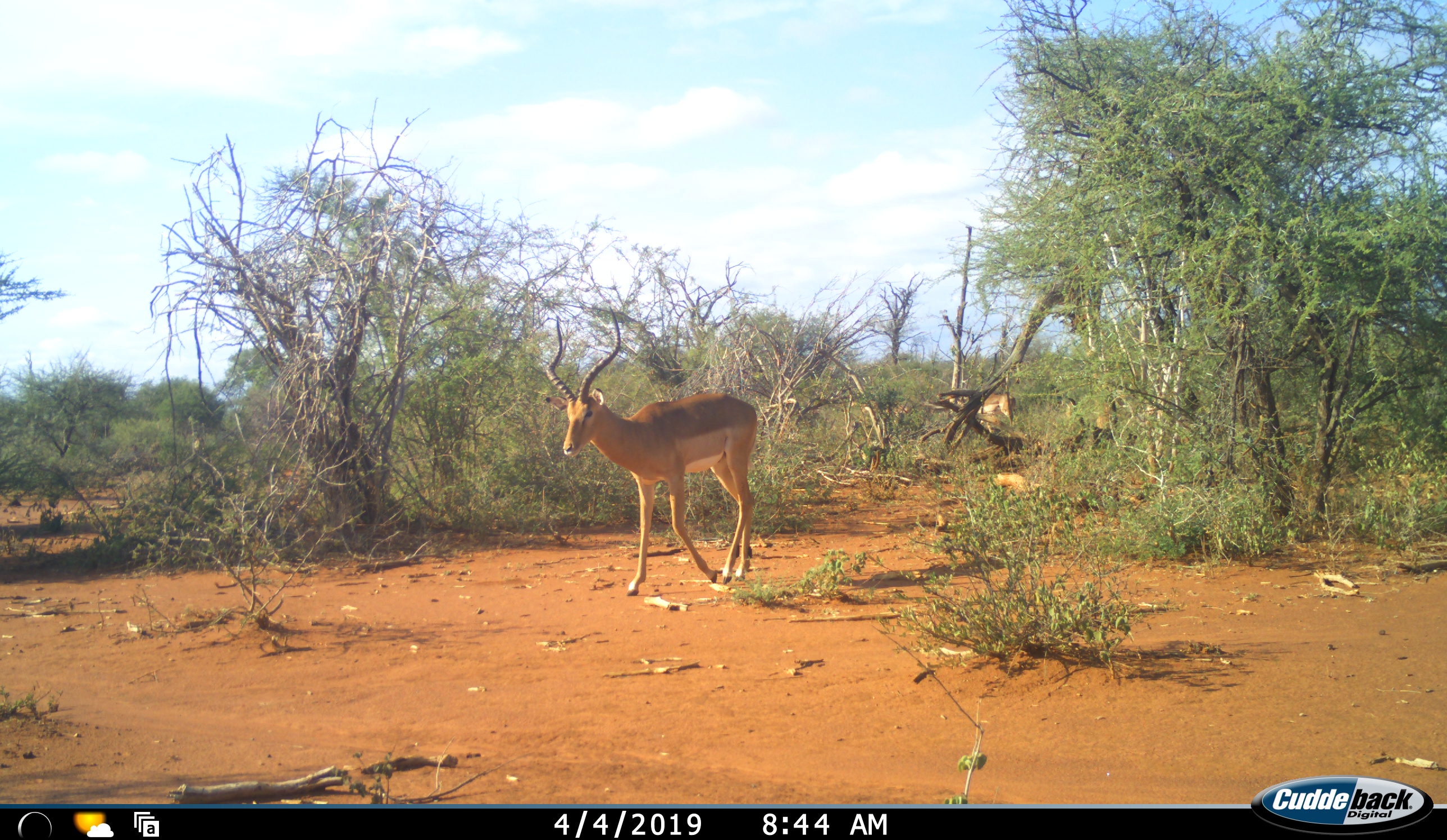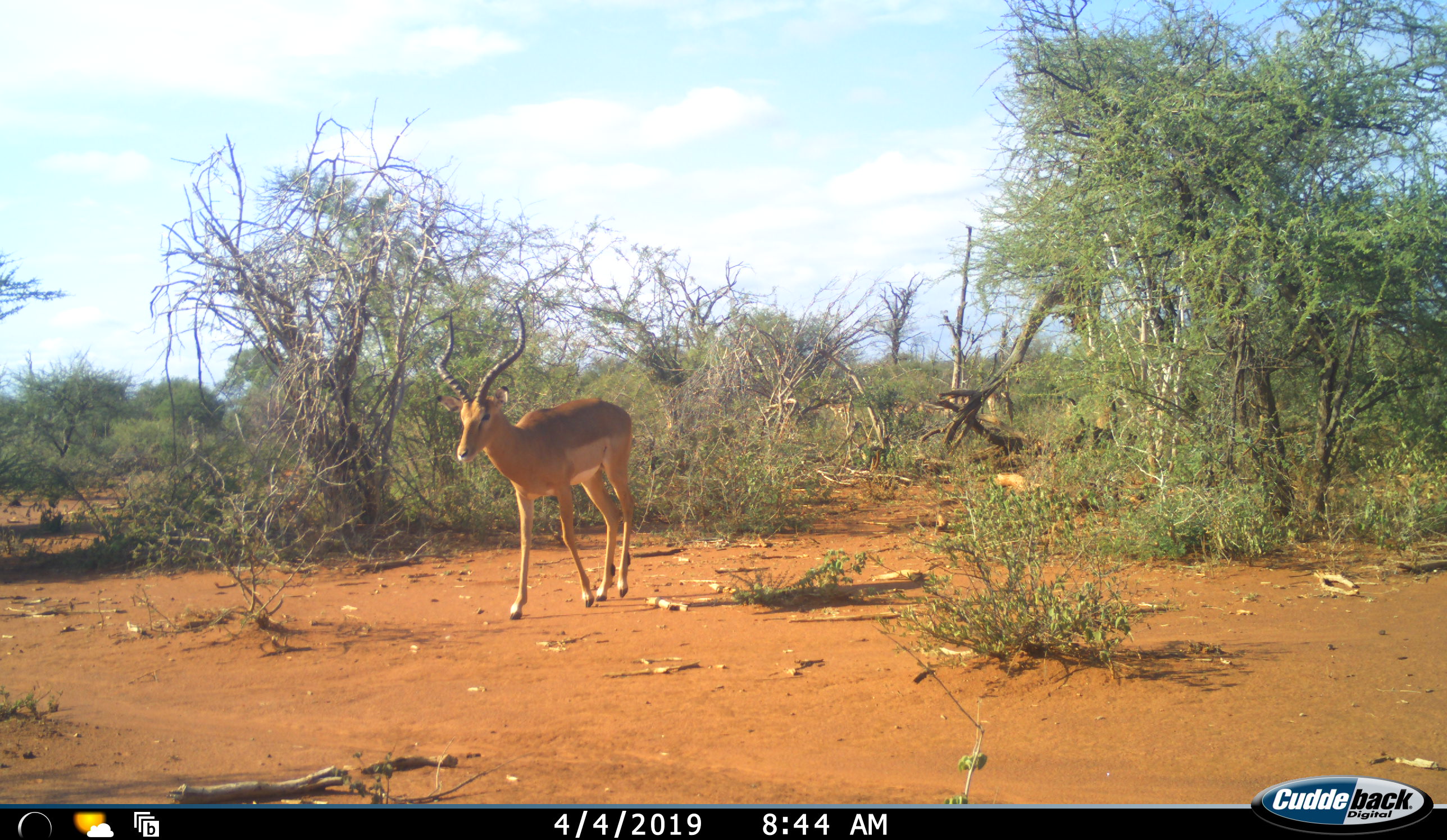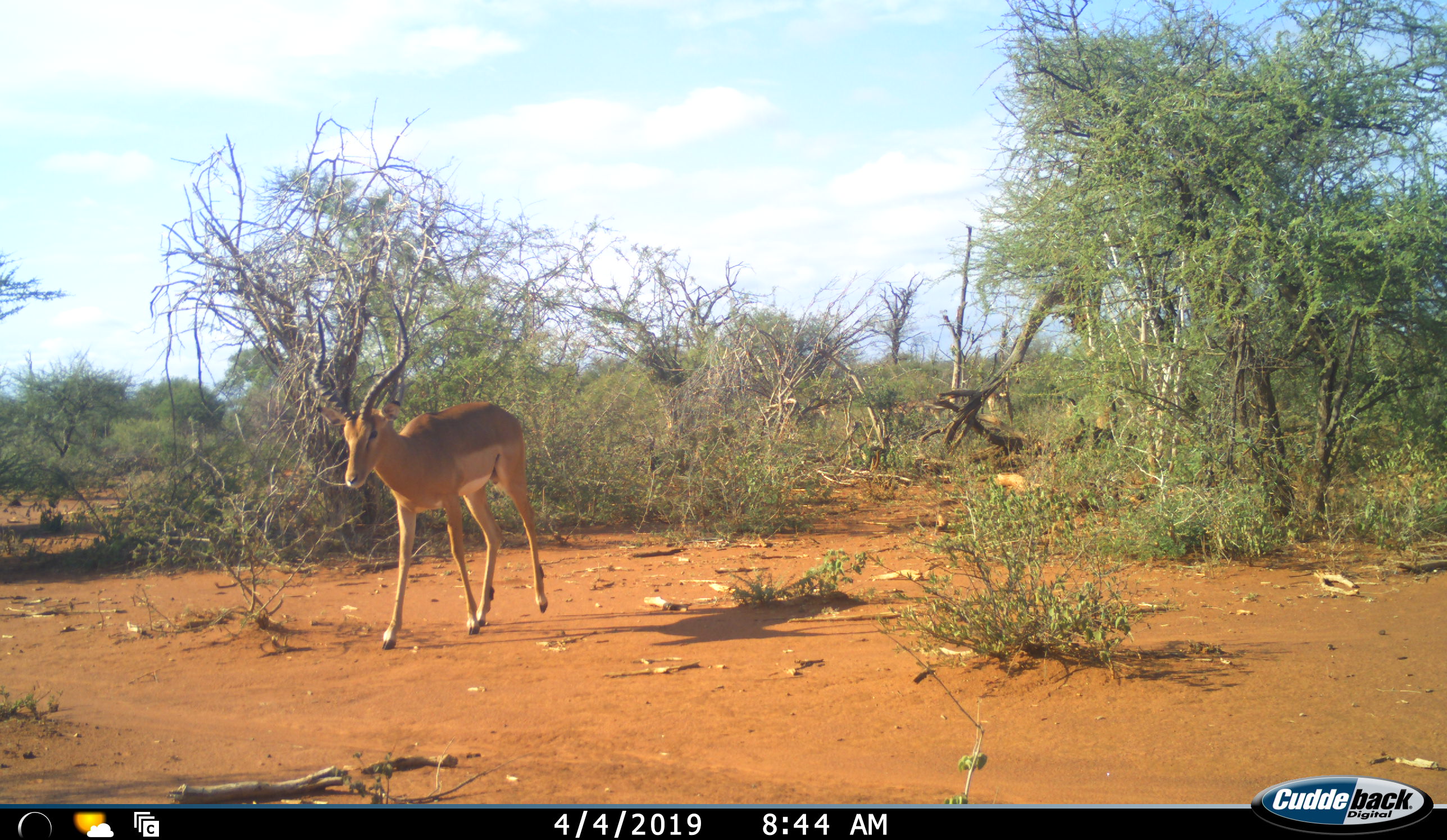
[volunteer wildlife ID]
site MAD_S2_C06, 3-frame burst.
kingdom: Animalia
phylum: Chordata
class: Mammalia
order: Artiodactyla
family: Bovidae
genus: Aepyceros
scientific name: Aepyceros melampus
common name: impala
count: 3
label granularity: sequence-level